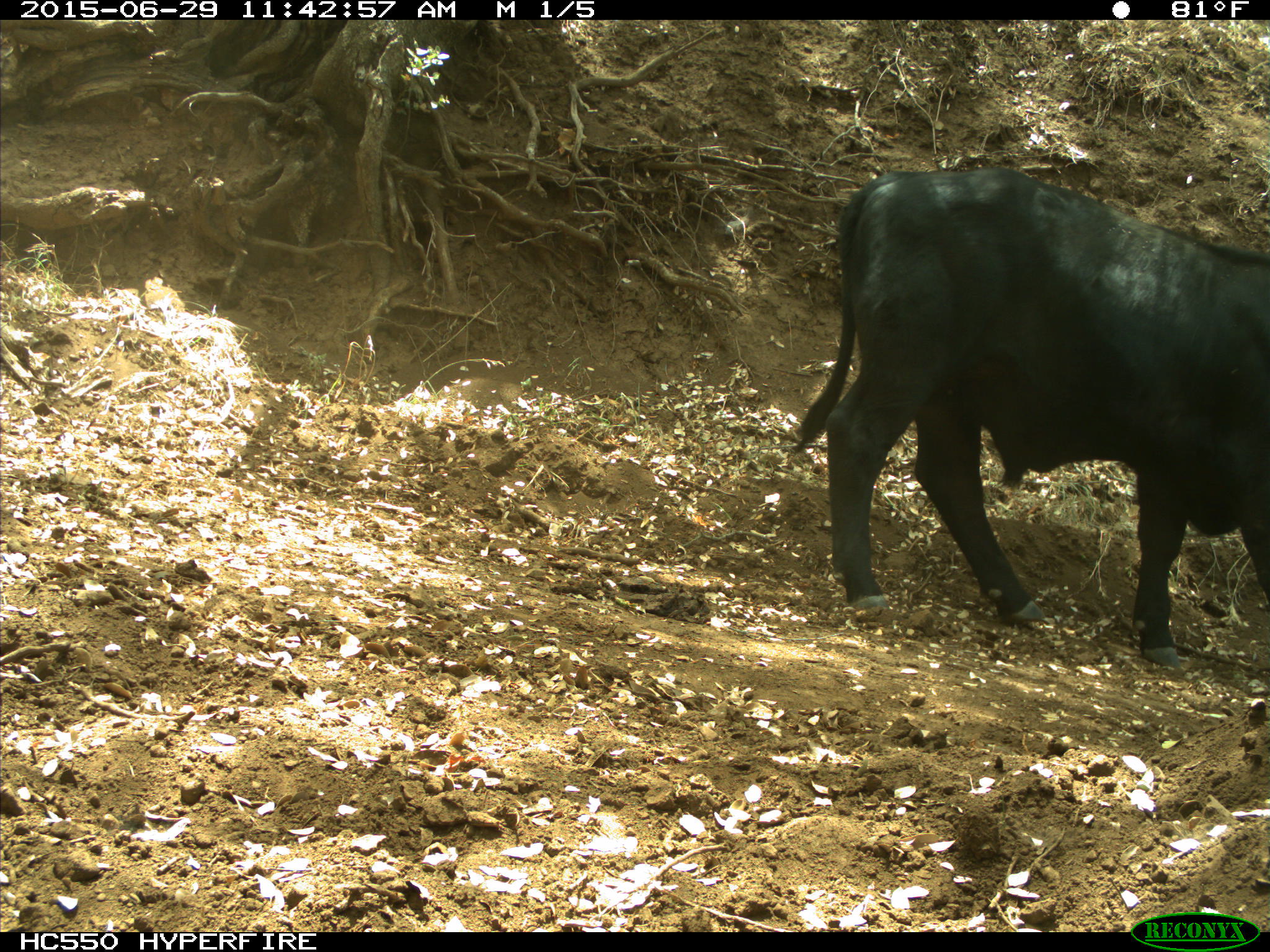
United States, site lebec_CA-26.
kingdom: Animalia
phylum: Chordata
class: Mammalia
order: Artiodactyla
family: Bovidae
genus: Bos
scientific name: Bos taurus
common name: domestic cow